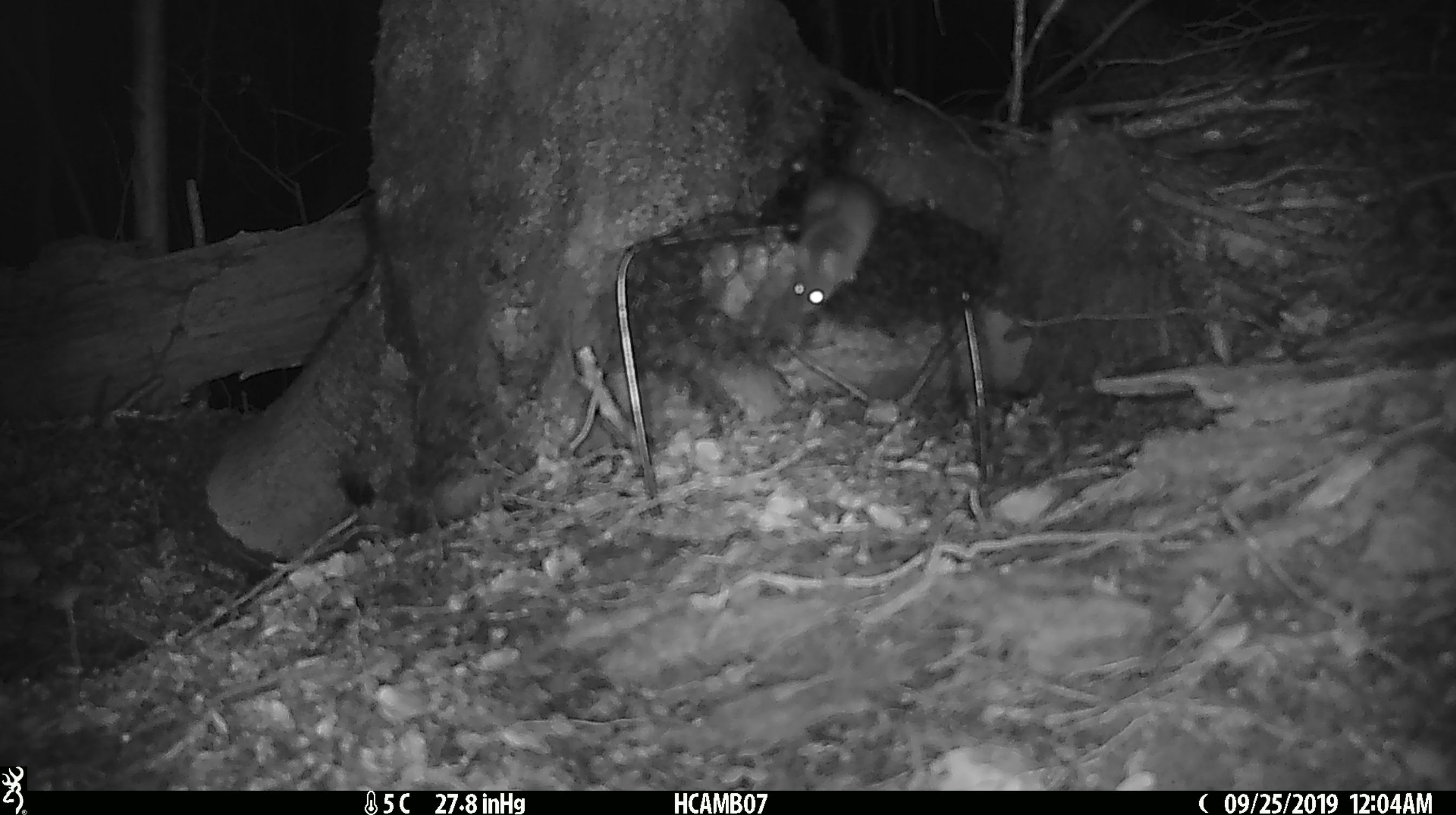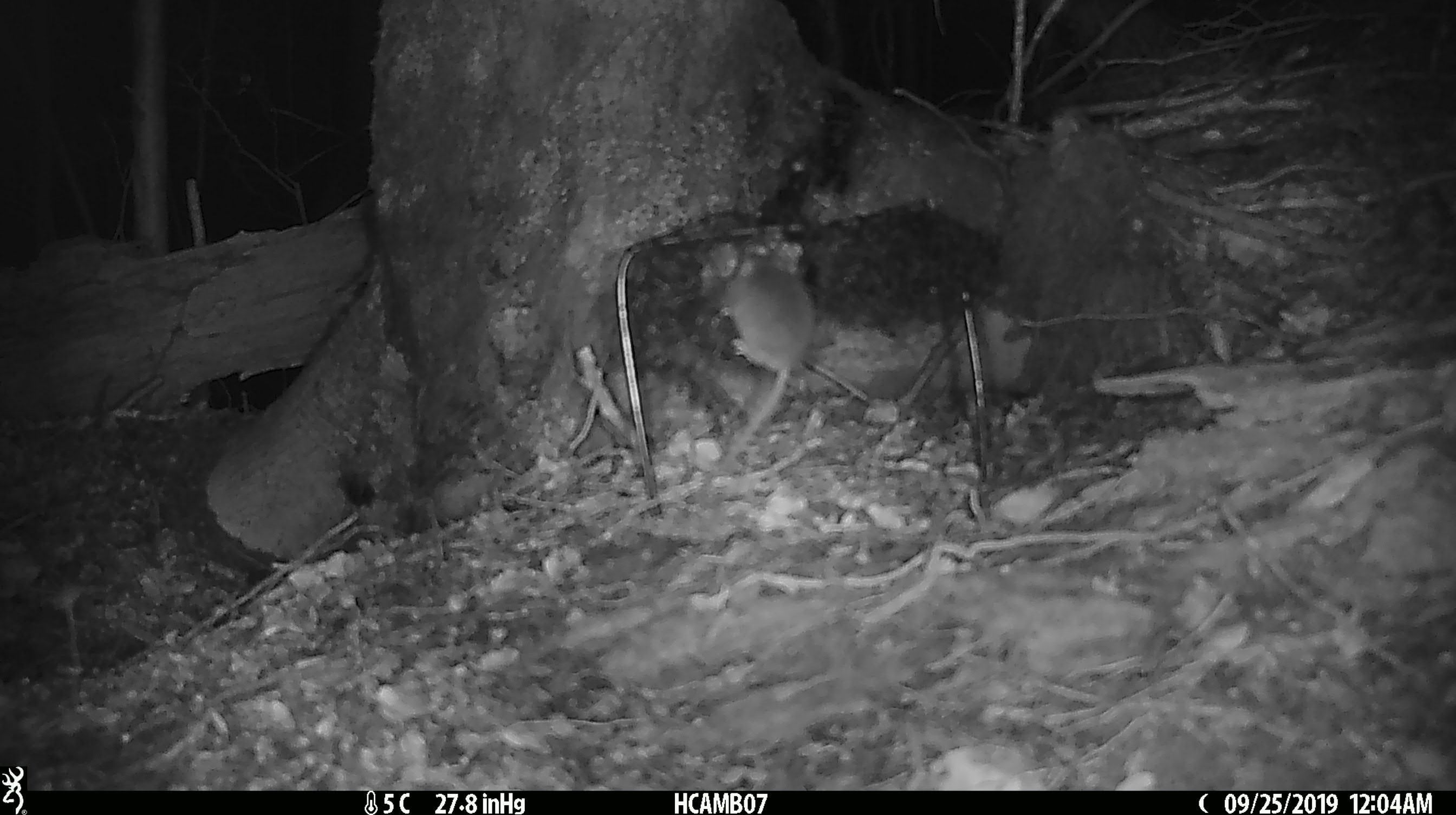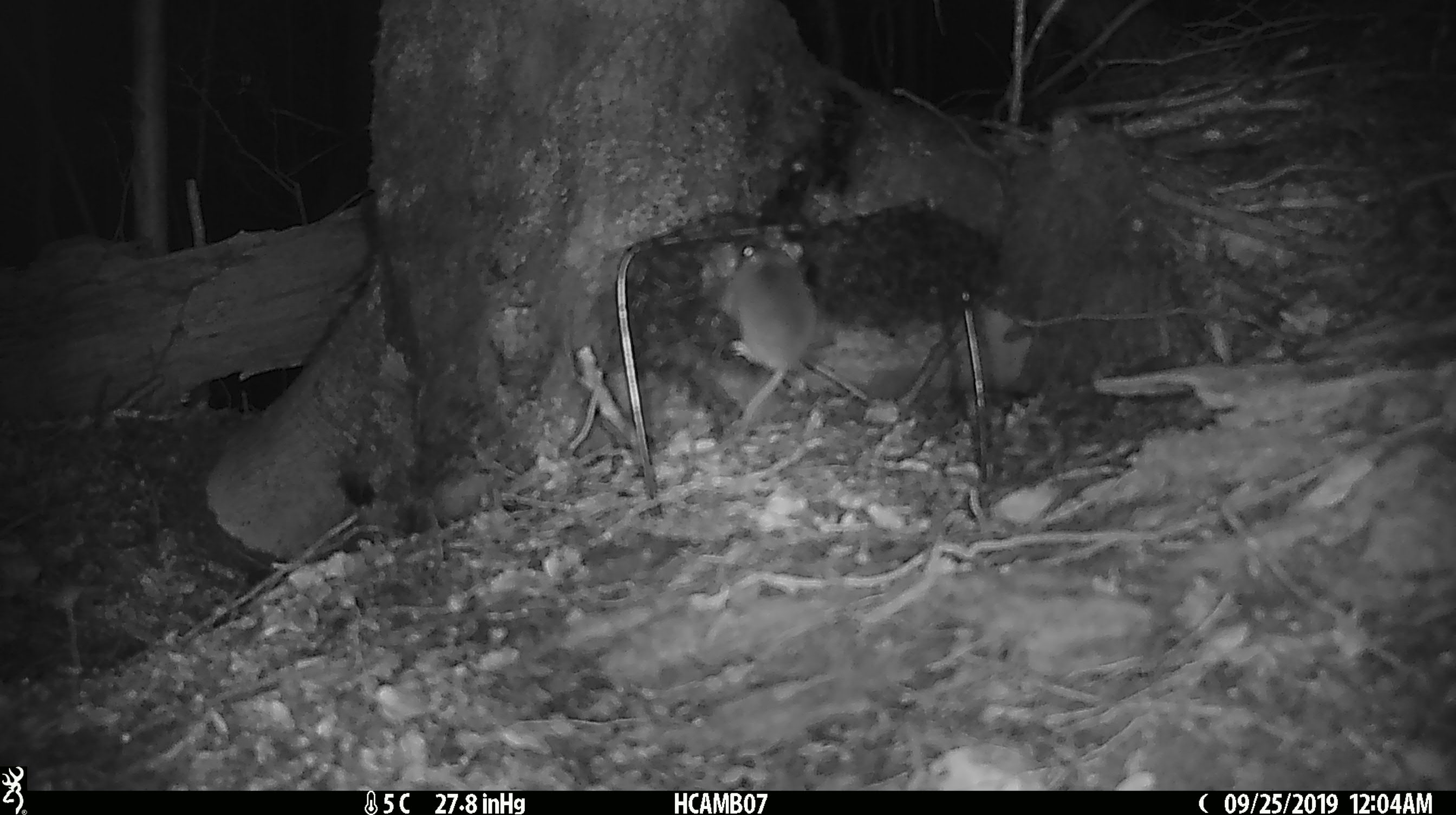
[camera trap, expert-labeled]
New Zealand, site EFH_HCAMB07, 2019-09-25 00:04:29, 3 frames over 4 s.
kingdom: Animalia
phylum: Chordata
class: Mammalia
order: Rodentia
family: Muridae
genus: Mus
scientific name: Mus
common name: mouse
Mouse (Mus).